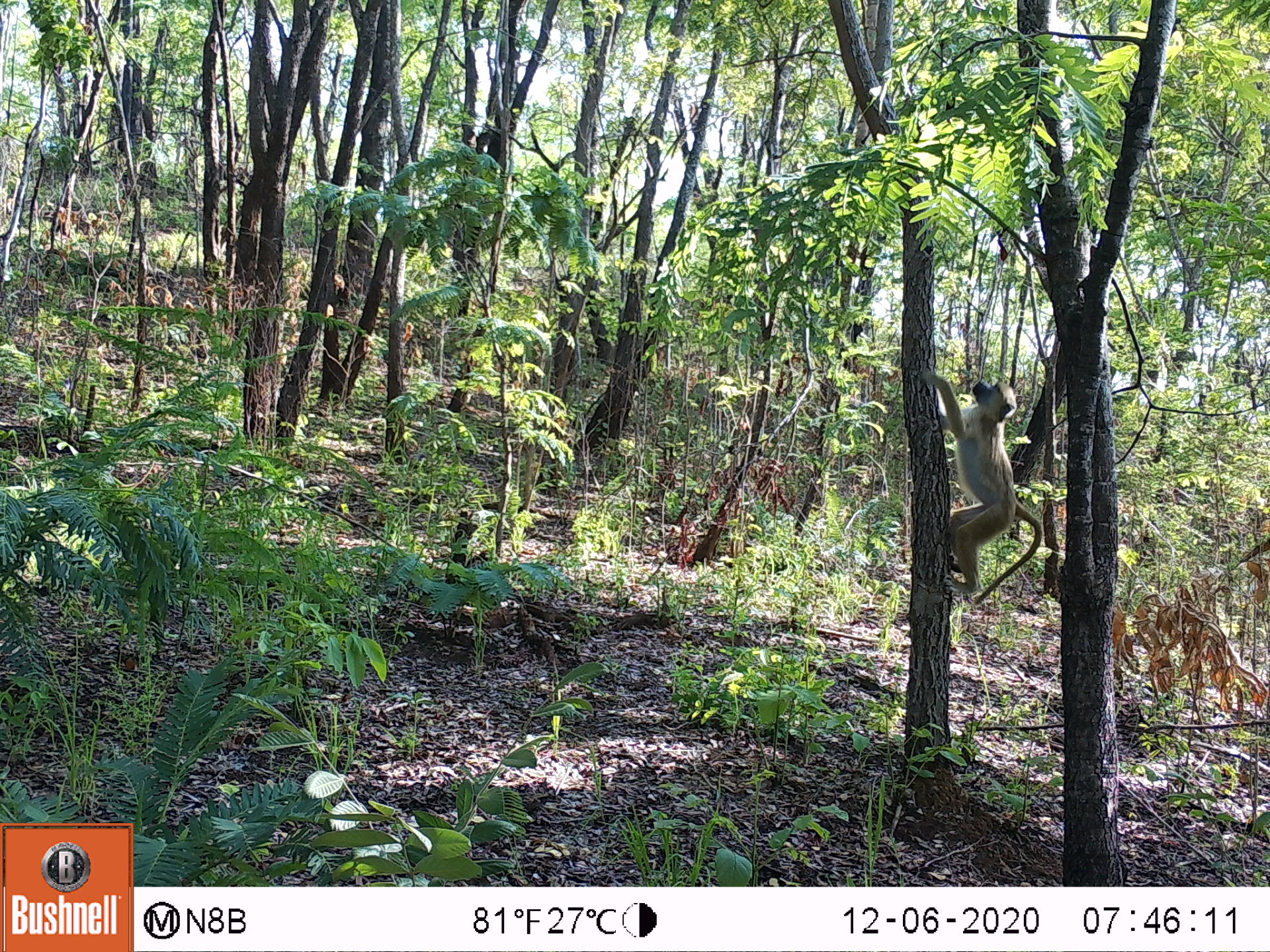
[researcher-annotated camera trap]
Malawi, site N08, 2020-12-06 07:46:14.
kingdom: Animalia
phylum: Chordata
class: Mammalia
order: Primates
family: Cercopithecidae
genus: Papio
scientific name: Papio cynocephalus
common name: yellow baboon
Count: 1.